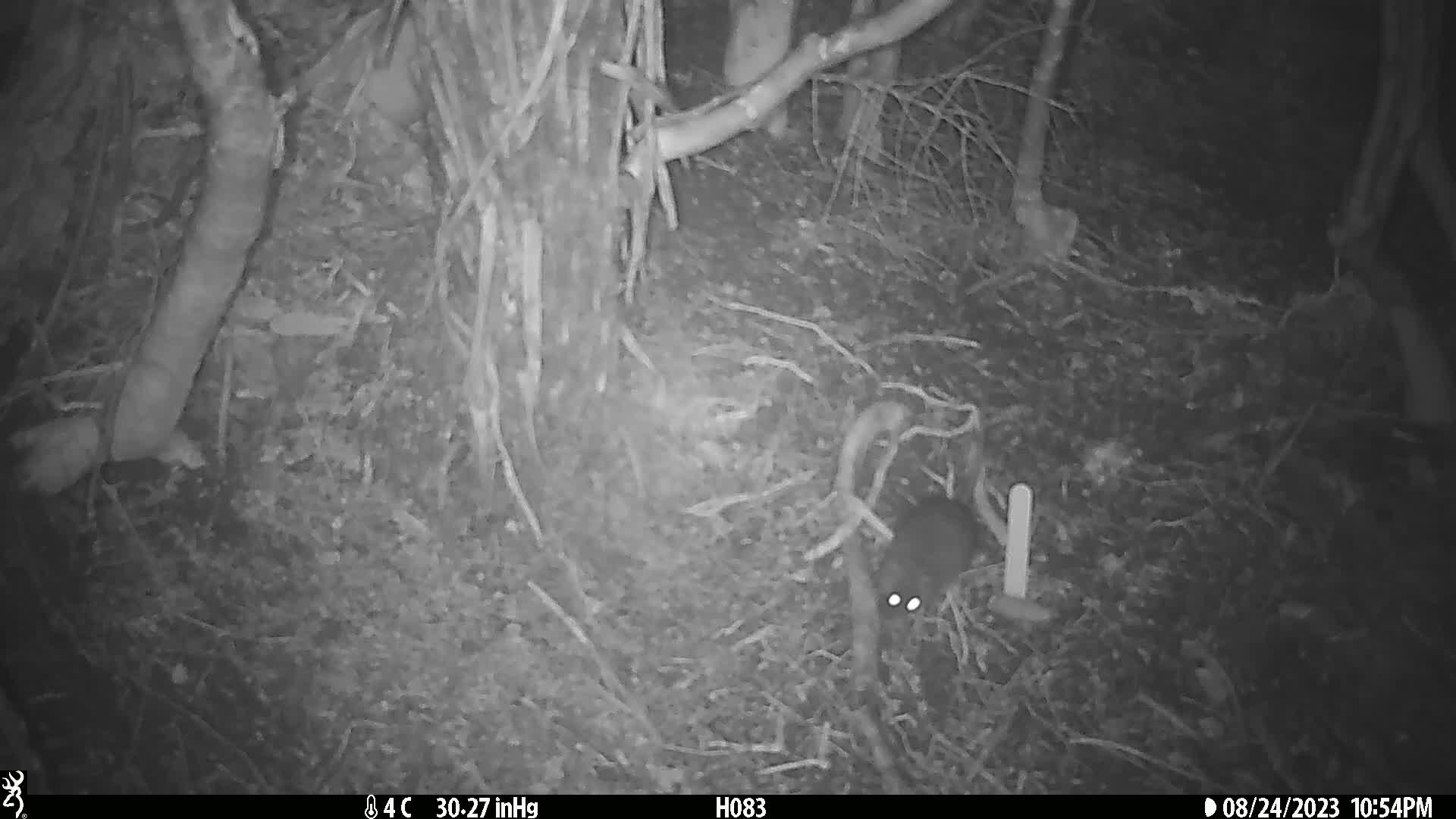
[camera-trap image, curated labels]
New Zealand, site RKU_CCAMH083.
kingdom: Animalia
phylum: Chordata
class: Mammalia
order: Rodentia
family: Muridae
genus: Rattus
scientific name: Rattus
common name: rat